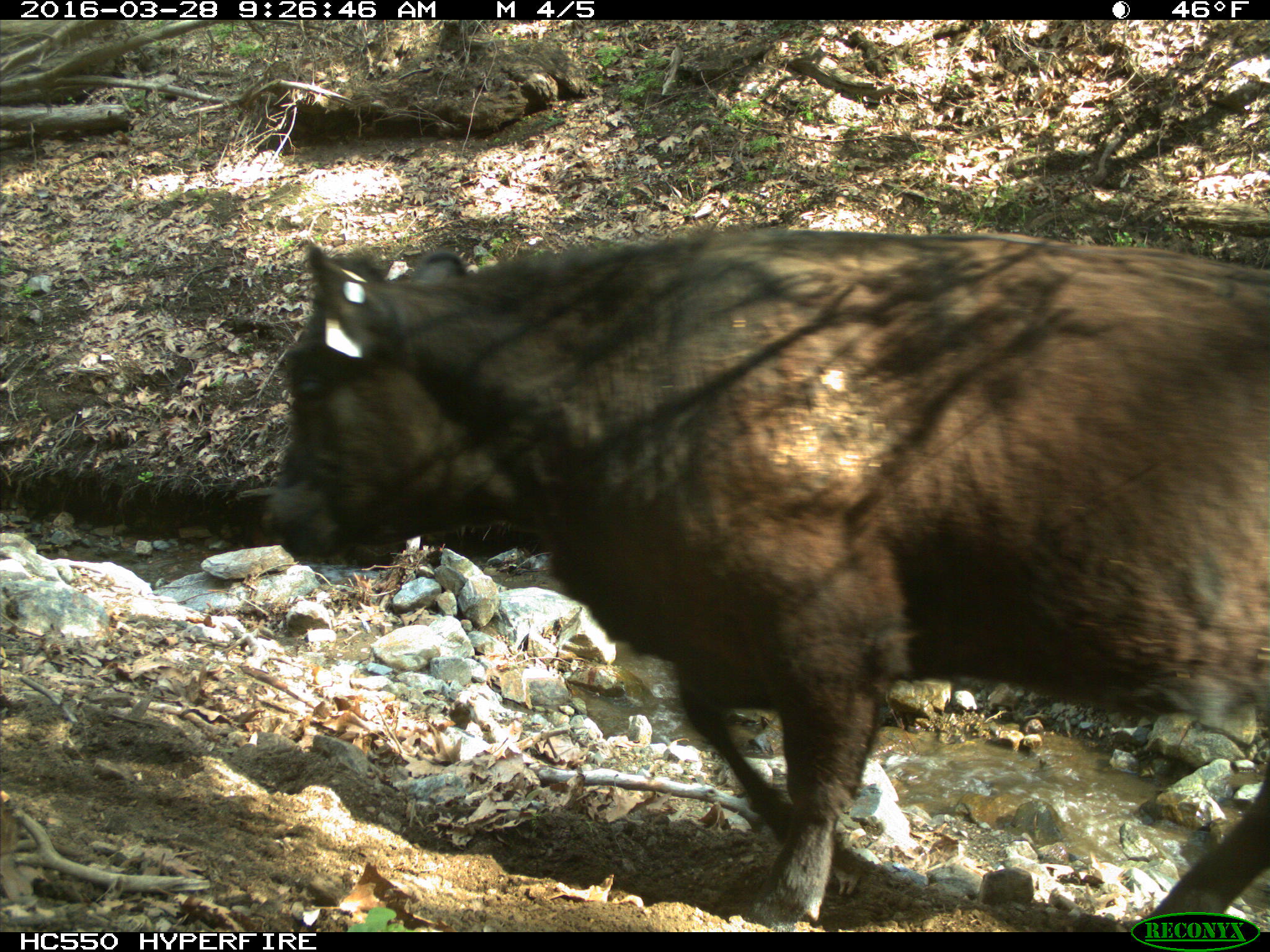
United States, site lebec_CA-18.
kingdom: Animalia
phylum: Chordata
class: Mammalia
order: Artiodactyla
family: Bovidae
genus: Bos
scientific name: Bos taurus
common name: domestic cow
Bos taurus (domestic cow).